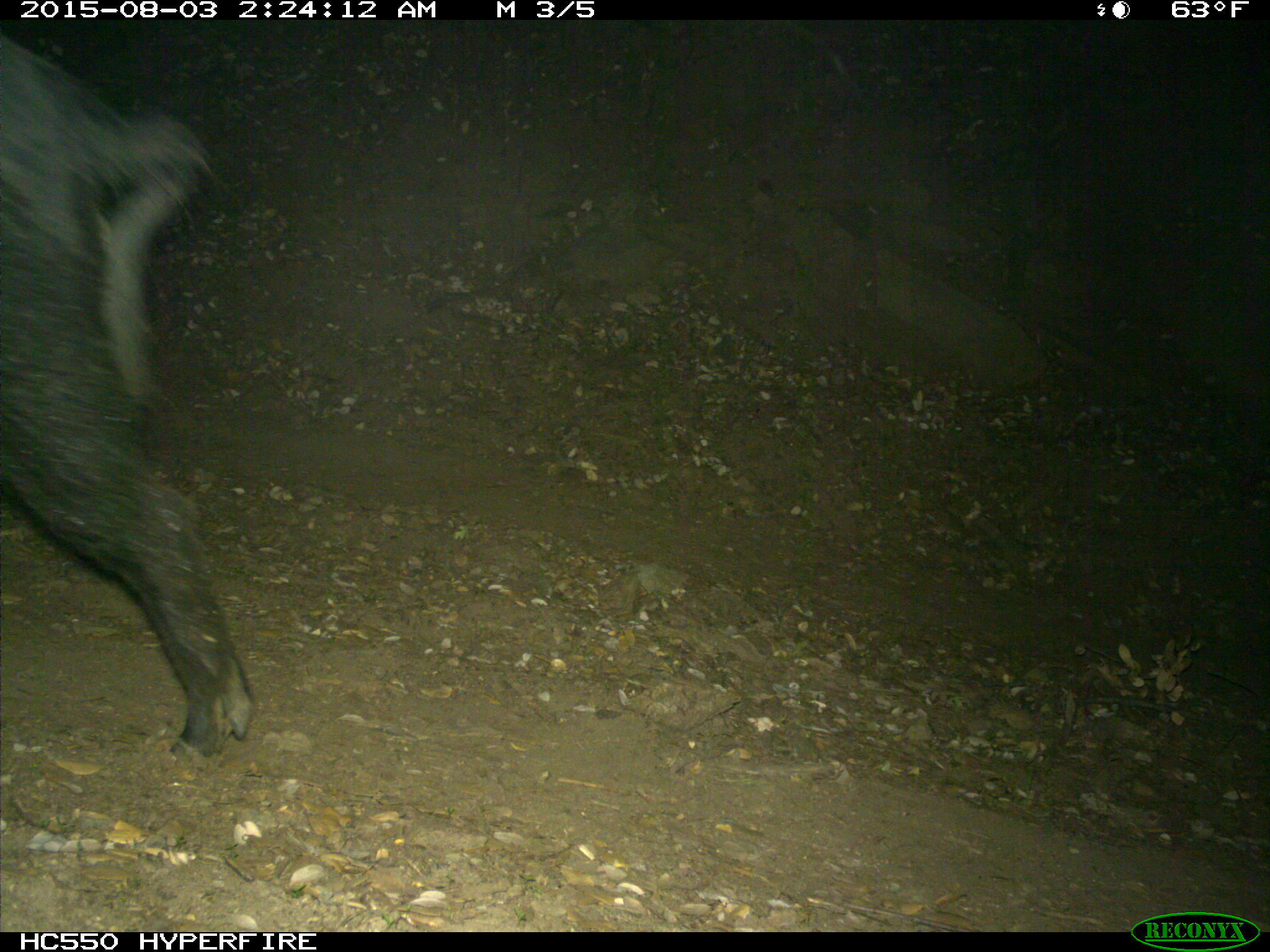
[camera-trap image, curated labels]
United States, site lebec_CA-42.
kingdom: Animalia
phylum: Chordata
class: Mammalia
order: Artiodactyla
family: Suidae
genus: Sus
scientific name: Sus scrofa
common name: wild boar